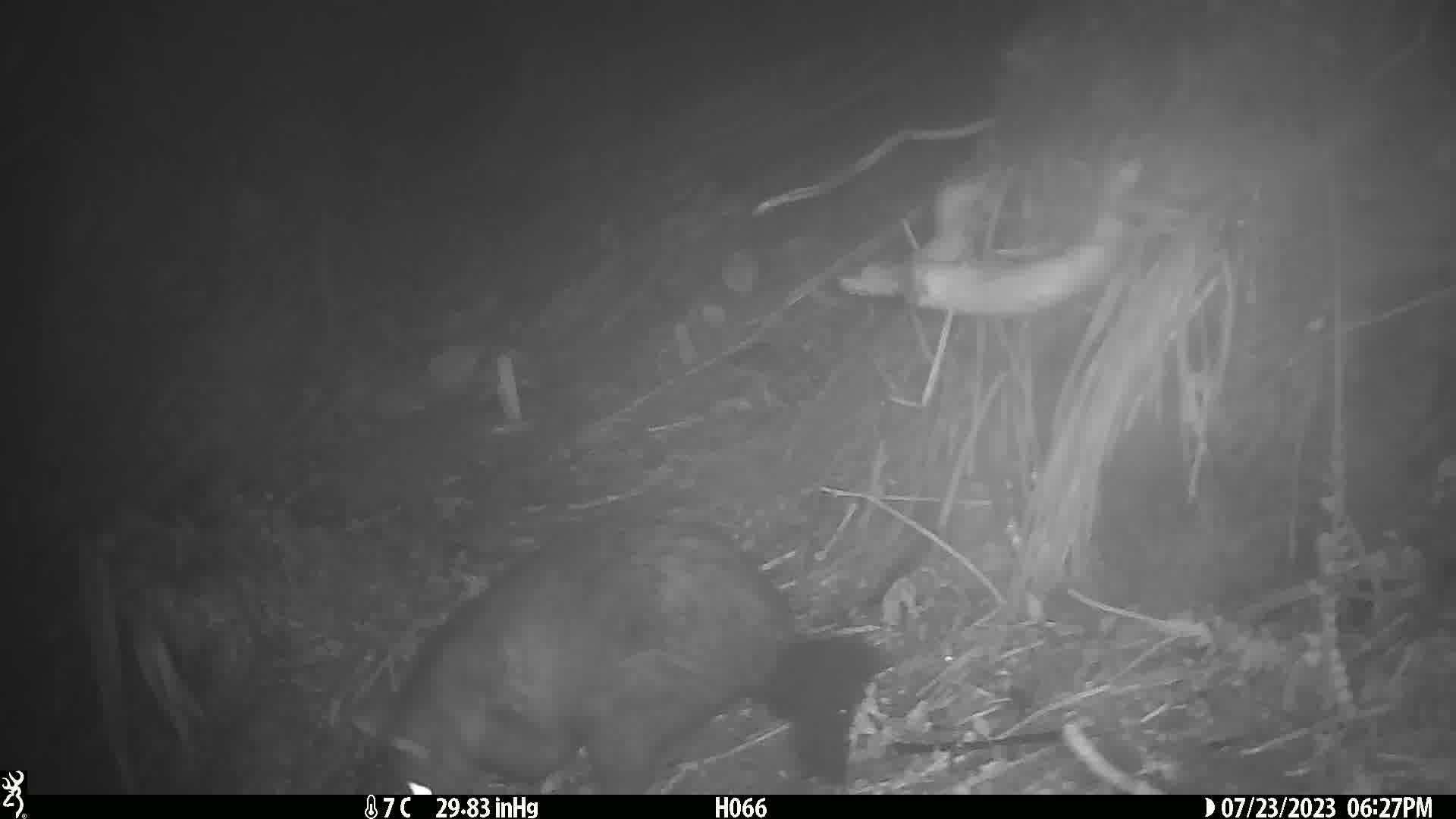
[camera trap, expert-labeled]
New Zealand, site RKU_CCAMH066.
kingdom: Animalia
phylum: Chordata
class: Mammalia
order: Diprotodontia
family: Phalangeridae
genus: Trichosurus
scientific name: Trichosurus vulpecula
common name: common brushtail possum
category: possum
Possum (common brushtail possum) (Trichosurus vulpecula).